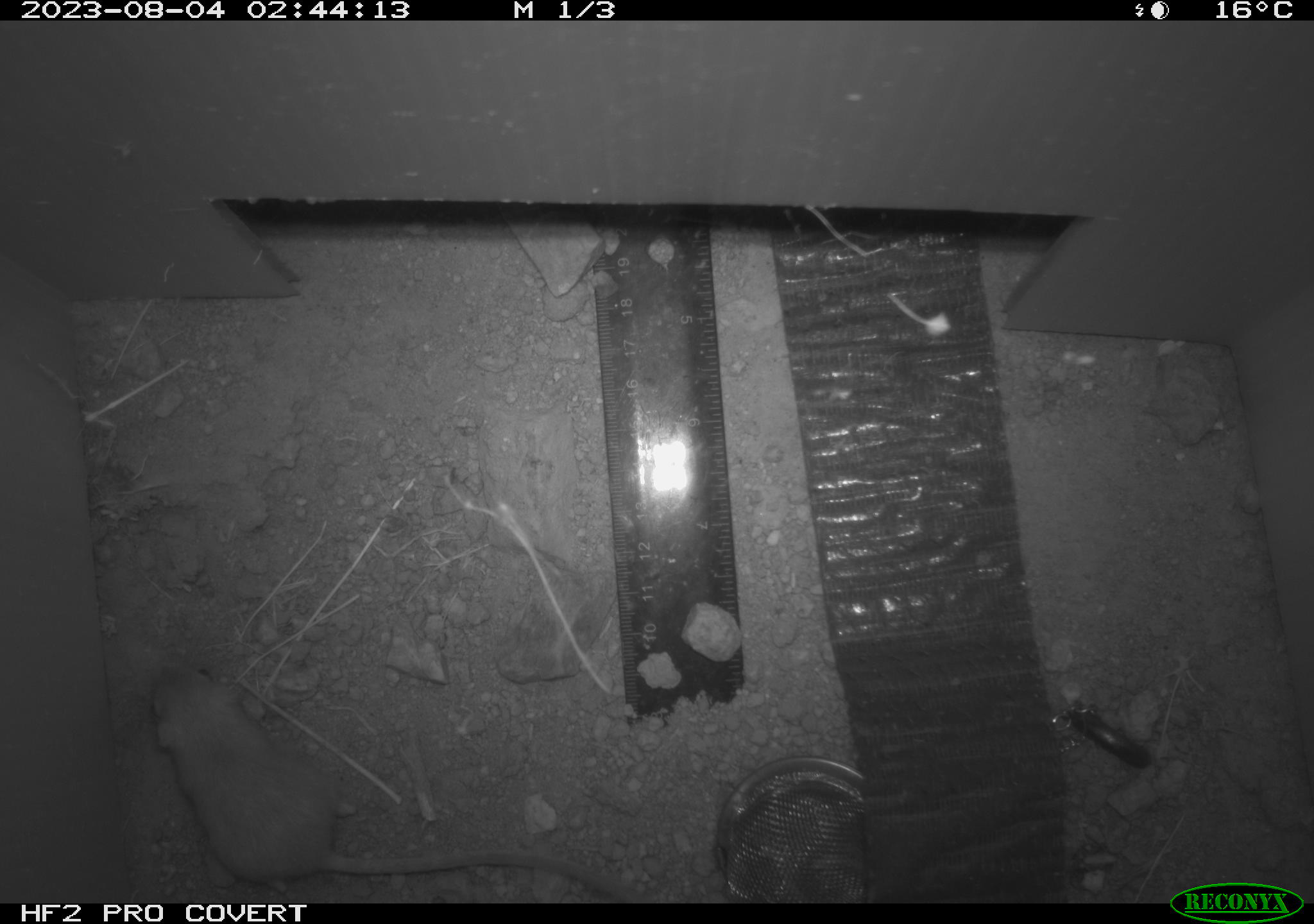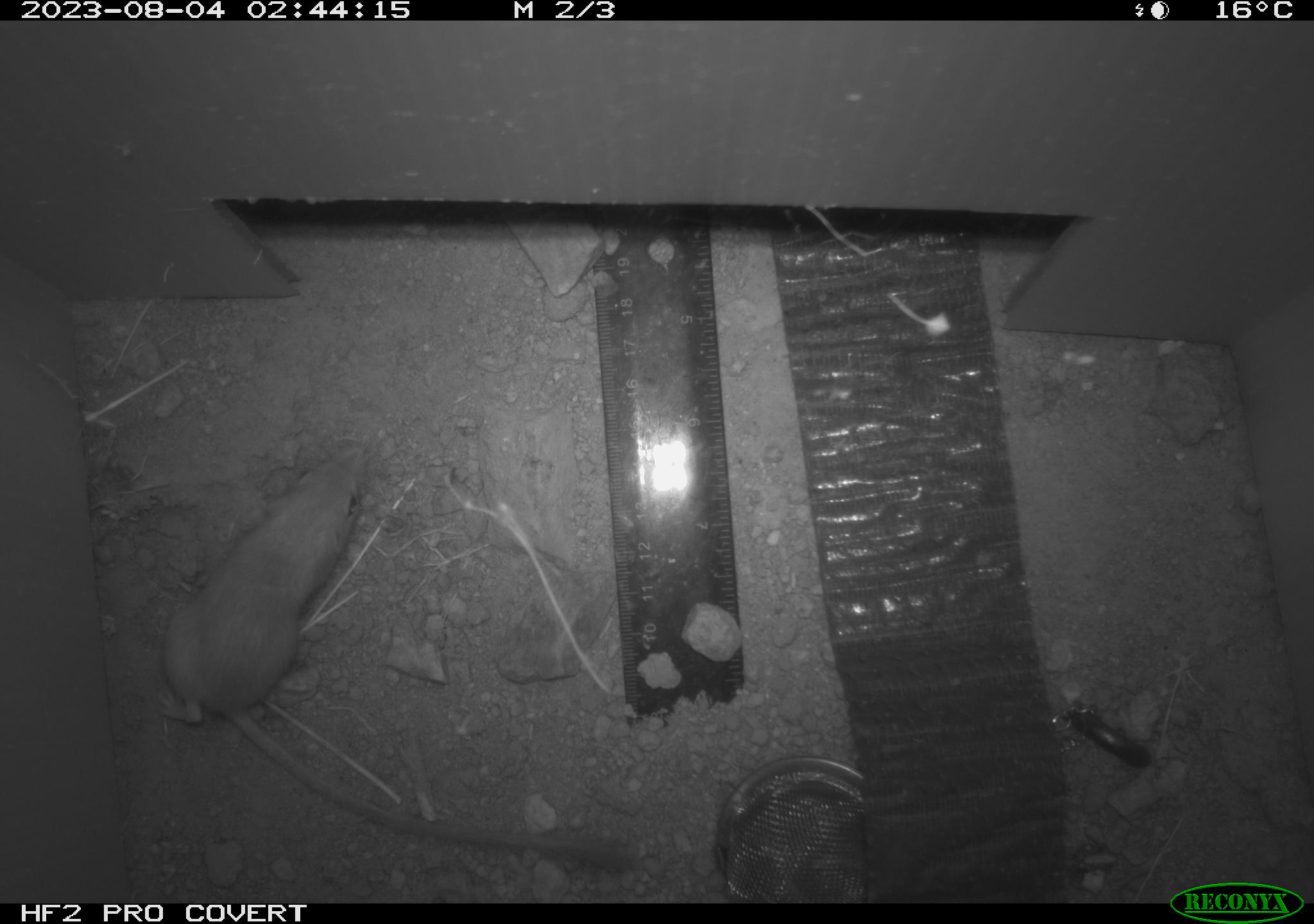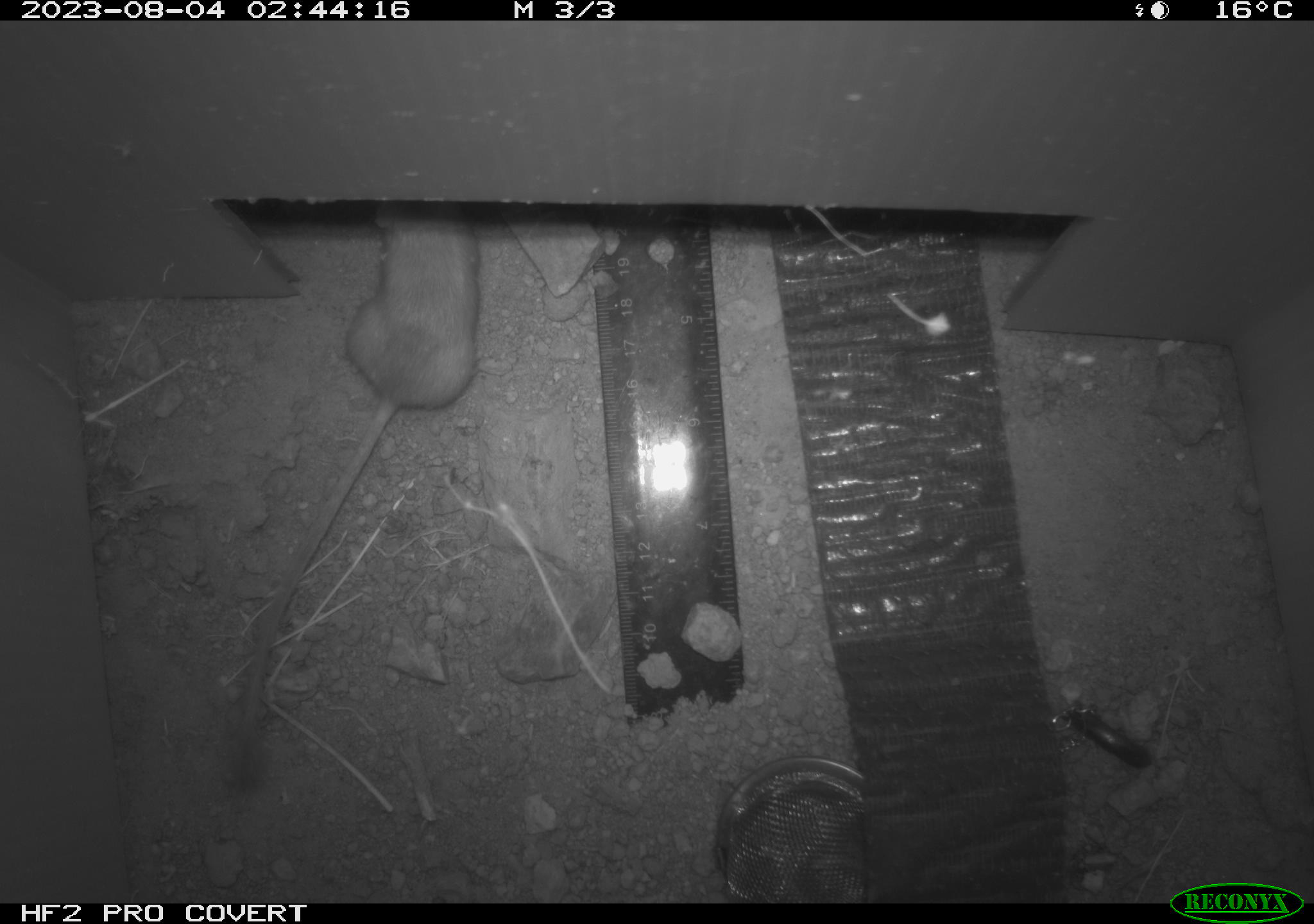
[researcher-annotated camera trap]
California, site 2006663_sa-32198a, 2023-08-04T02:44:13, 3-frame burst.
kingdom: Animalia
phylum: Chordata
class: Mammalia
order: Rodentia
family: Heteromyidae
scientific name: Heteromyidae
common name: kangaroo rats and pocket mice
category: heteromyidae family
Heteromyidae family (kangaroo rats and pocket mice) (Heteromyidae).